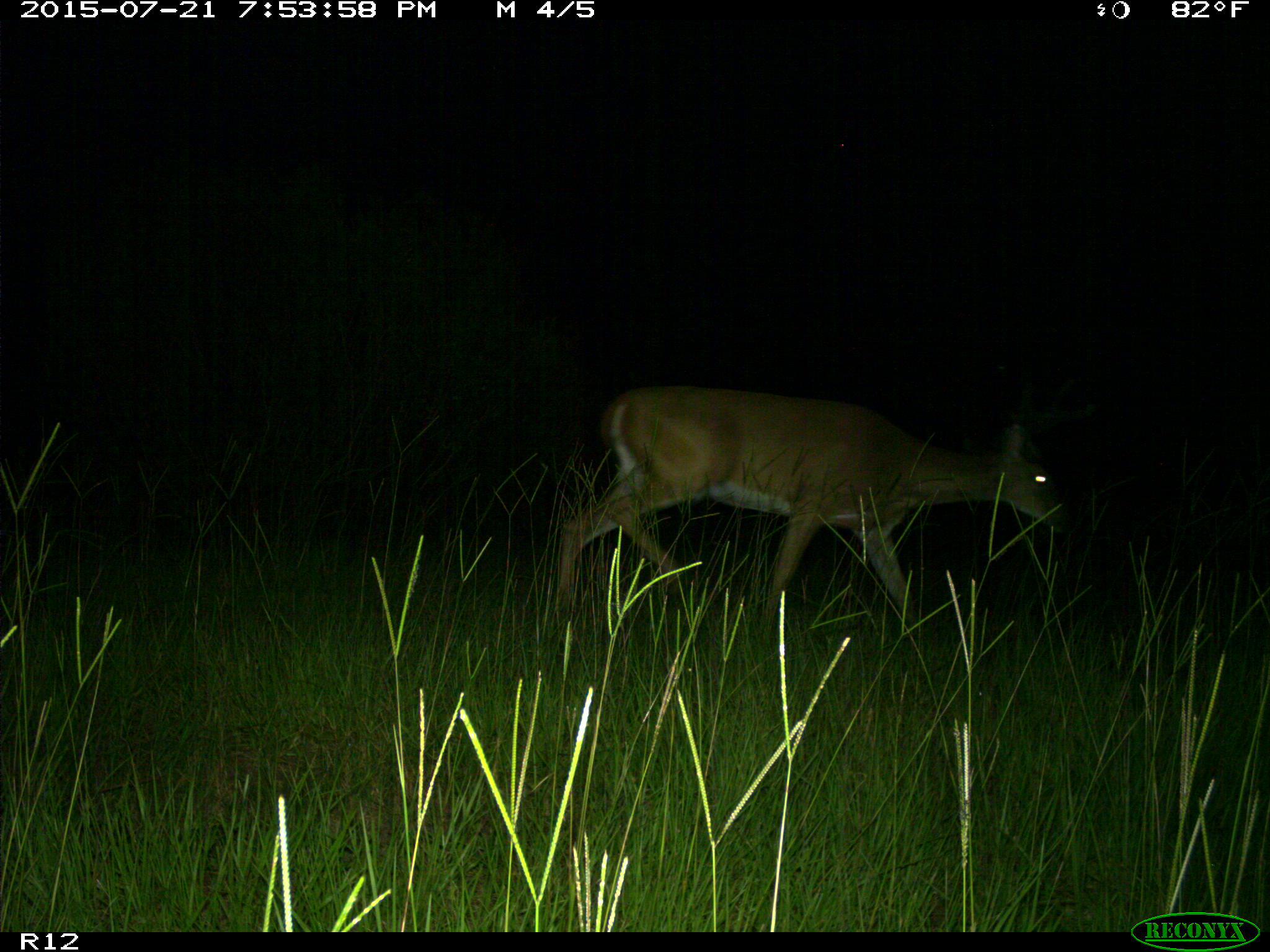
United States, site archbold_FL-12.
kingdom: Animalia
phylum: Chordata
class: Mammalia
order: Artiodactyla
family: Cervidae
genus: Odocoileus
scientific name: Odocoileus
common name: deer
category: unidentified deer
Unidentified deer (deer) (Odocoileus).